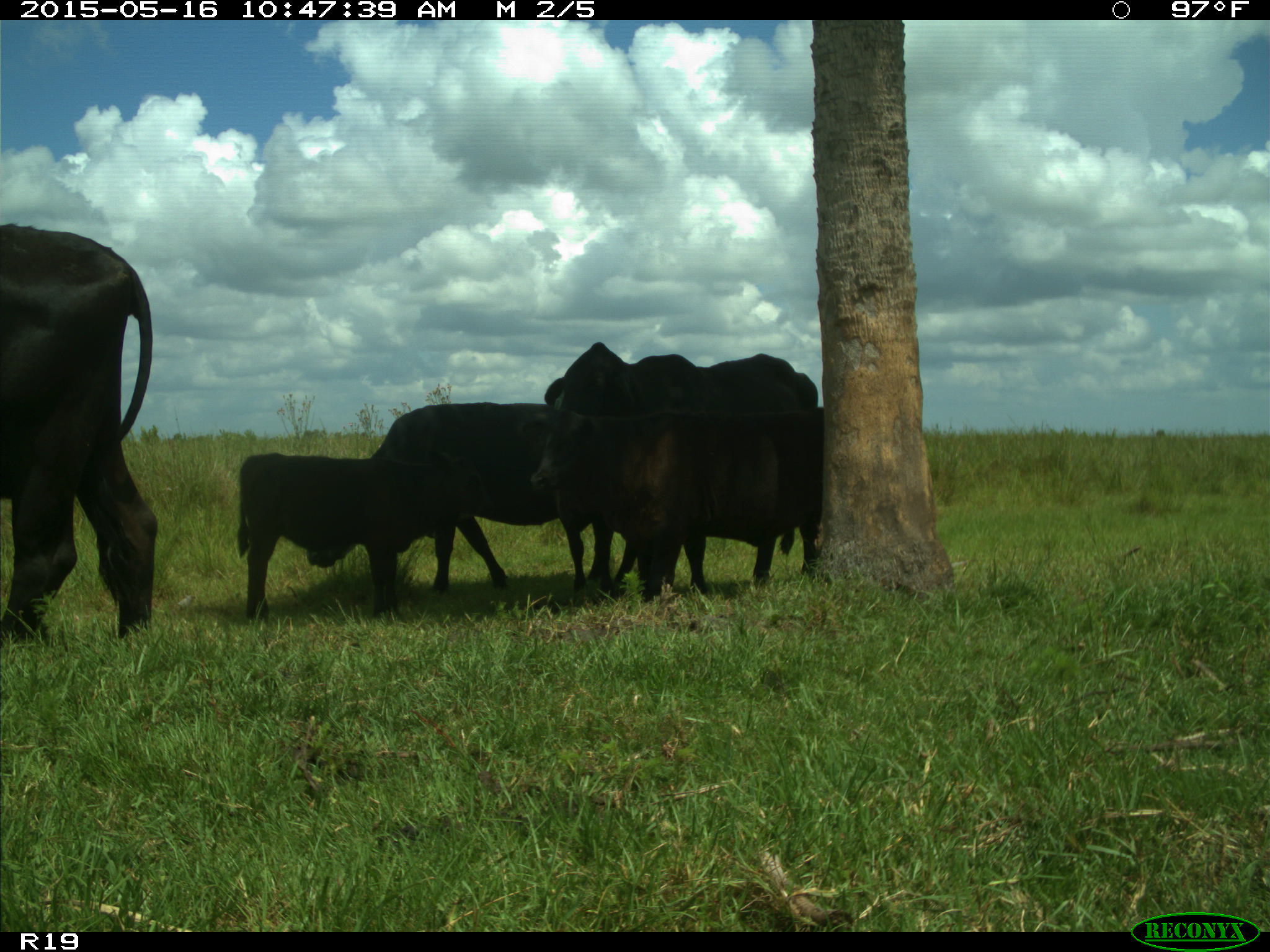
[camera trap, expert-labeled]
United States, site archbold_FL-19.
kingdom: Animalia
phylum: Chordata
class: Mammalia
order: Artiodactyla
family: Bovidae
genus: Bos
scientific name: Bos taurus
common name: domestic cow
Bos taurus (domestic cow).